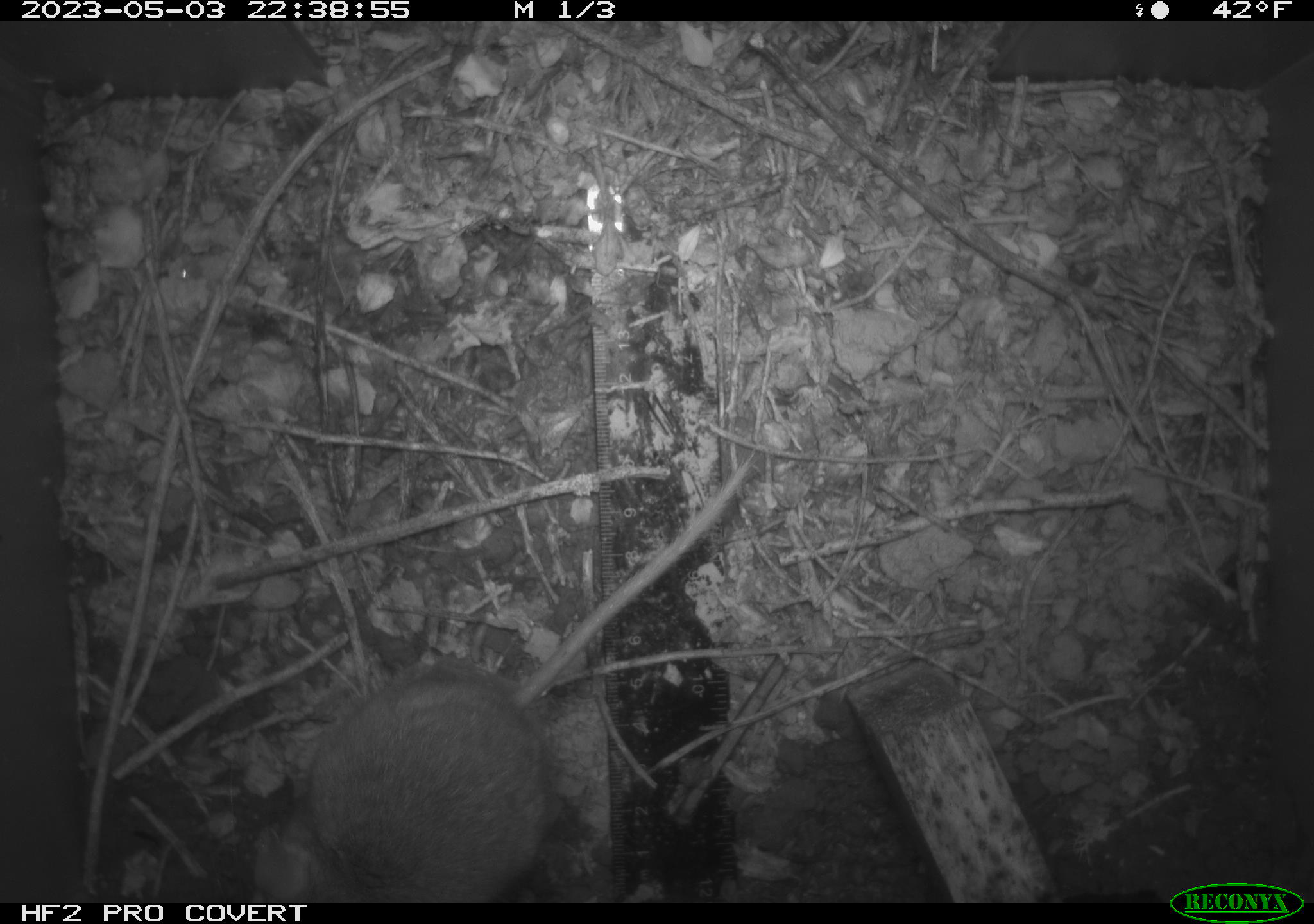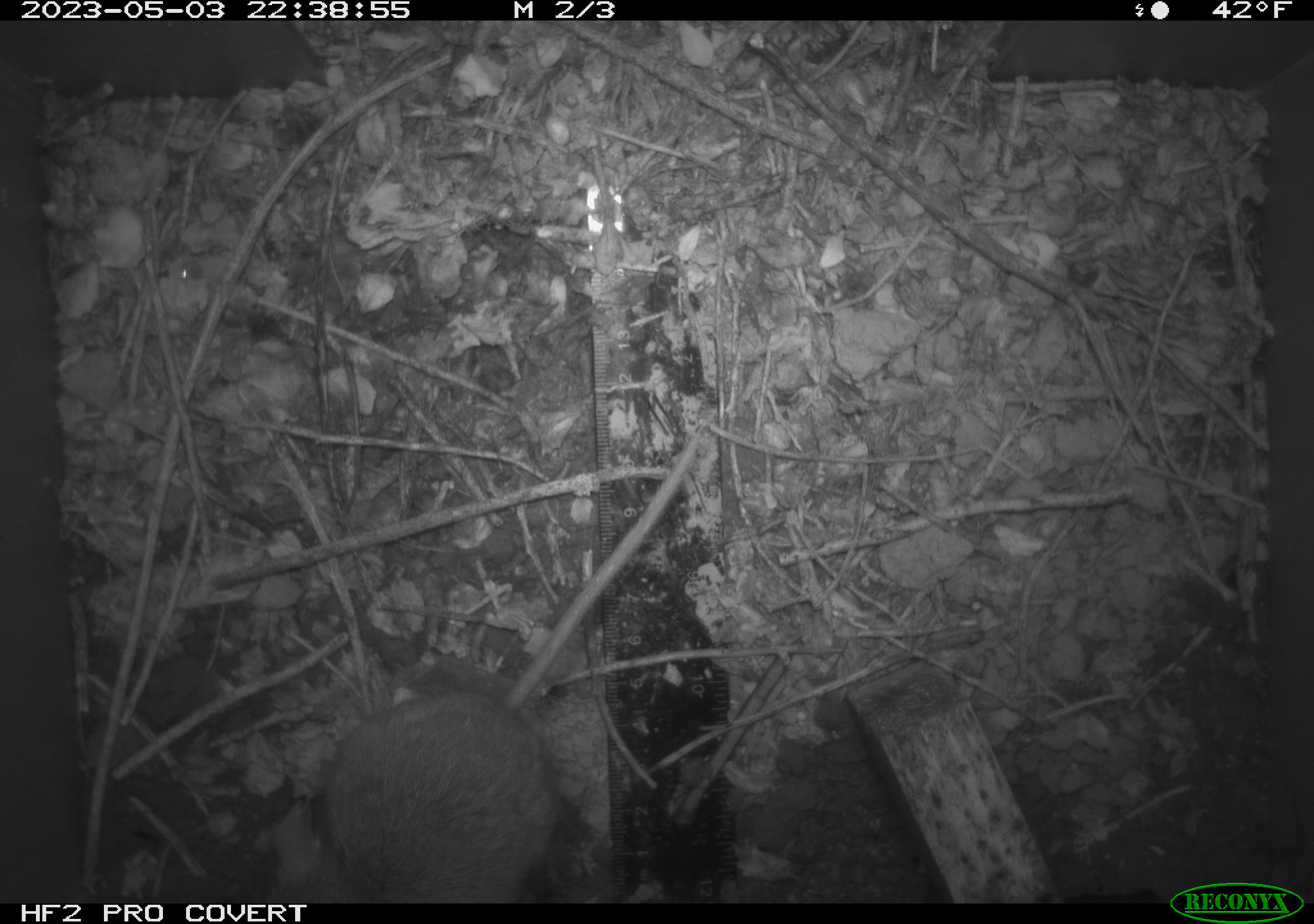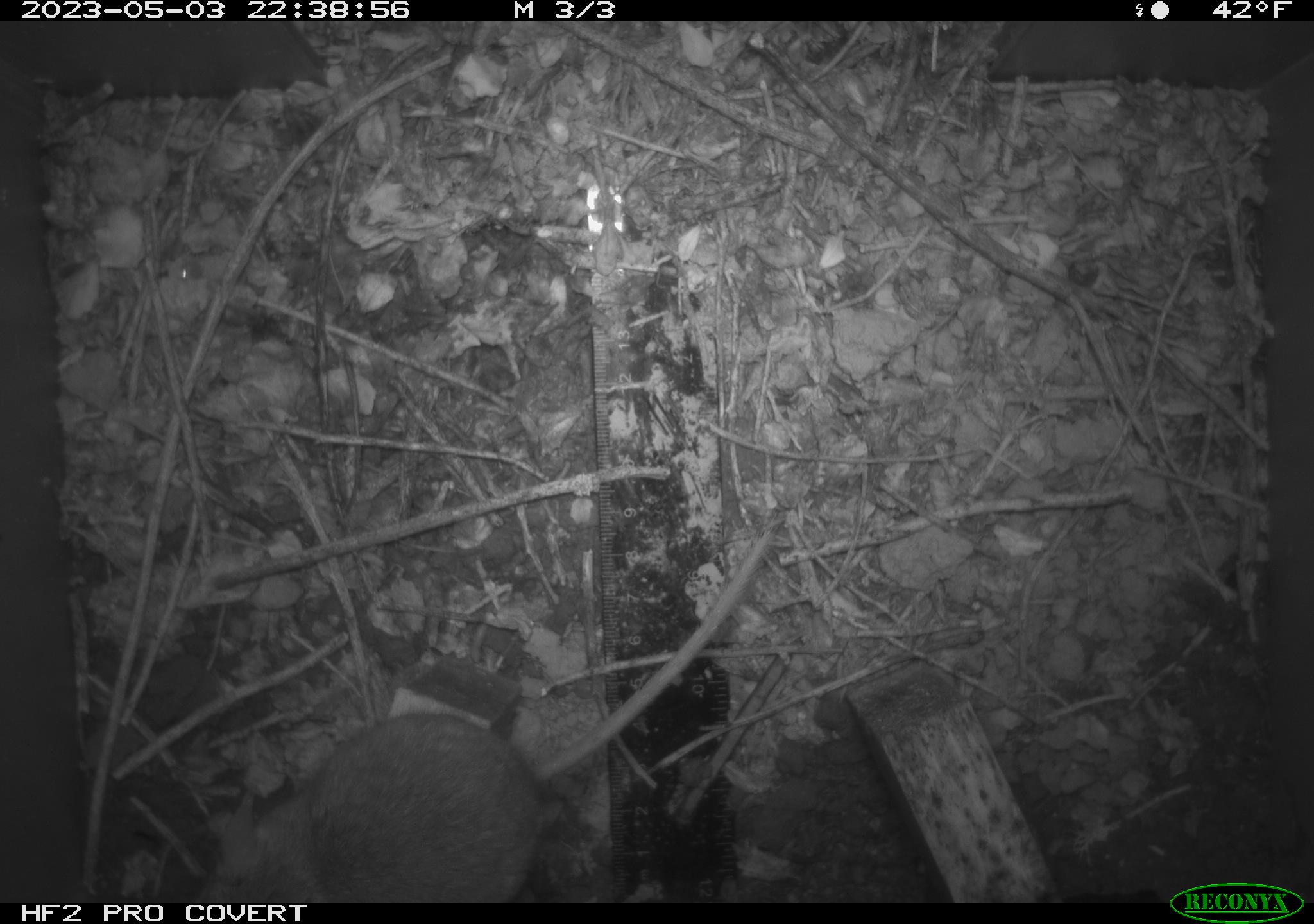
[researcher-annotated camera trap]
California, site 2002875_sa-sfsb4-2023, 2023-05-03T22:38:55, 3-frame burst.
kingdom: Animalia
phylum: Chordata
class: Mammalia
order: Rodentia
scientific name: Rodentia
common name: mouse species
Mouse species (Rodentia).